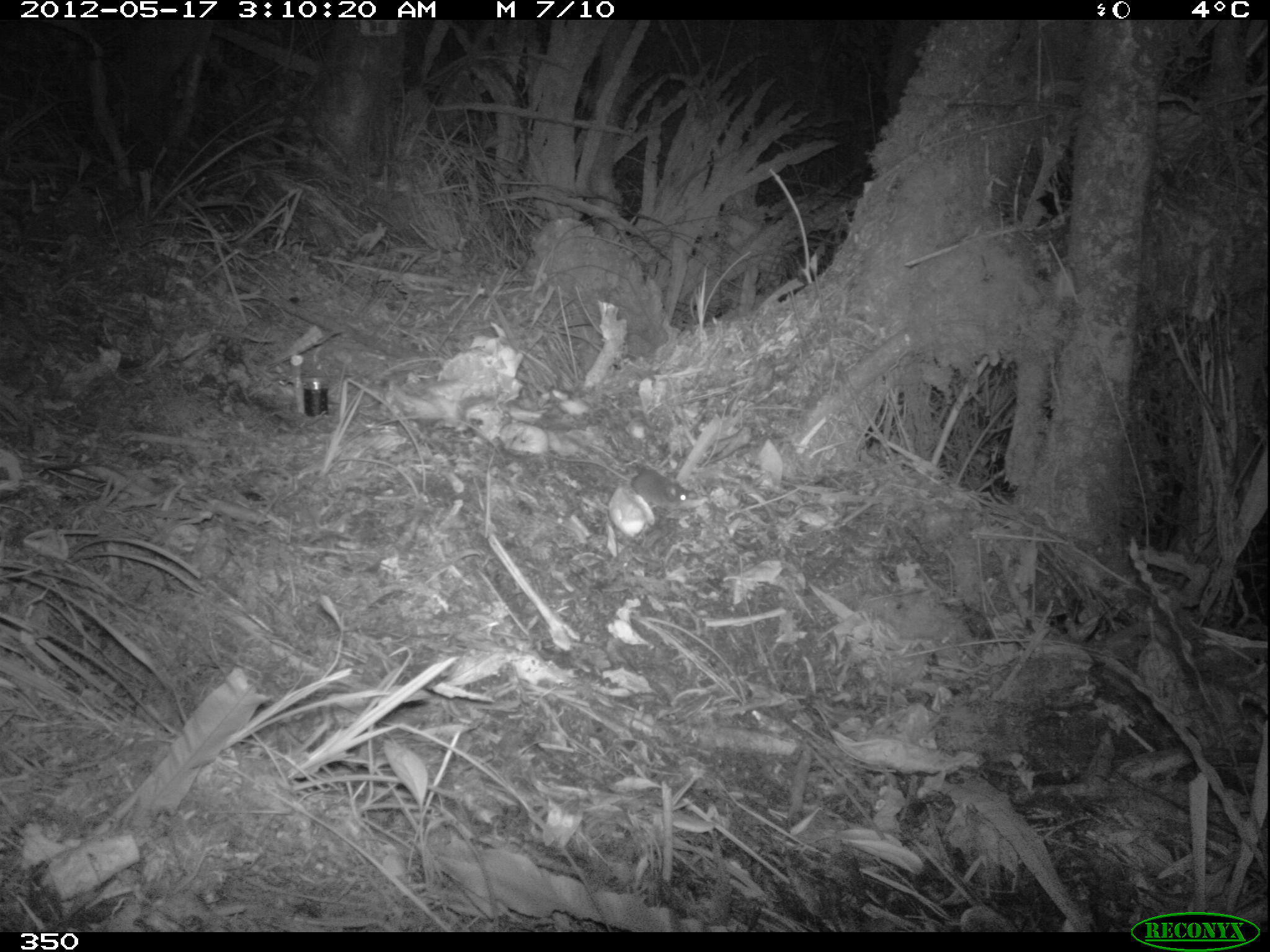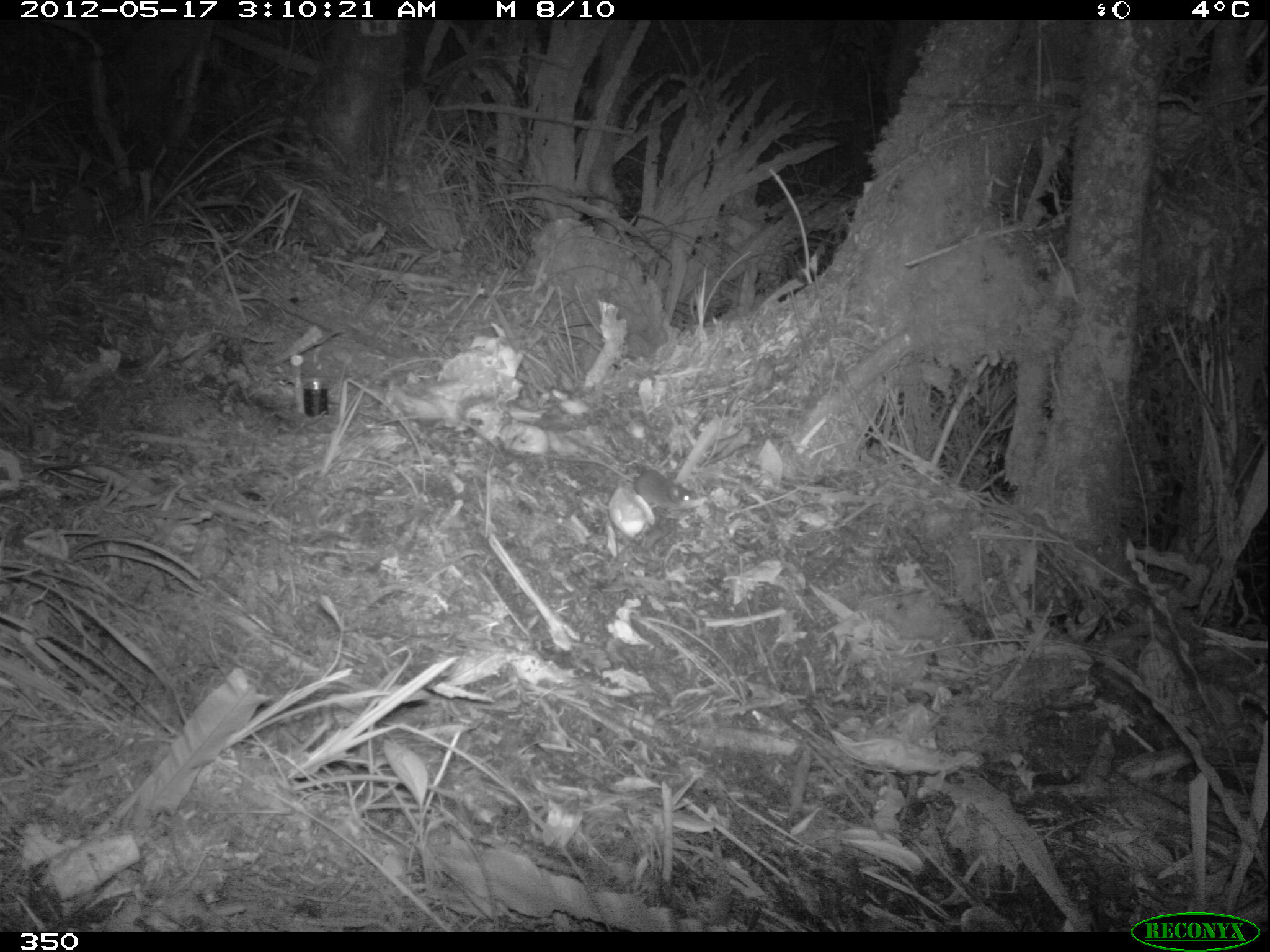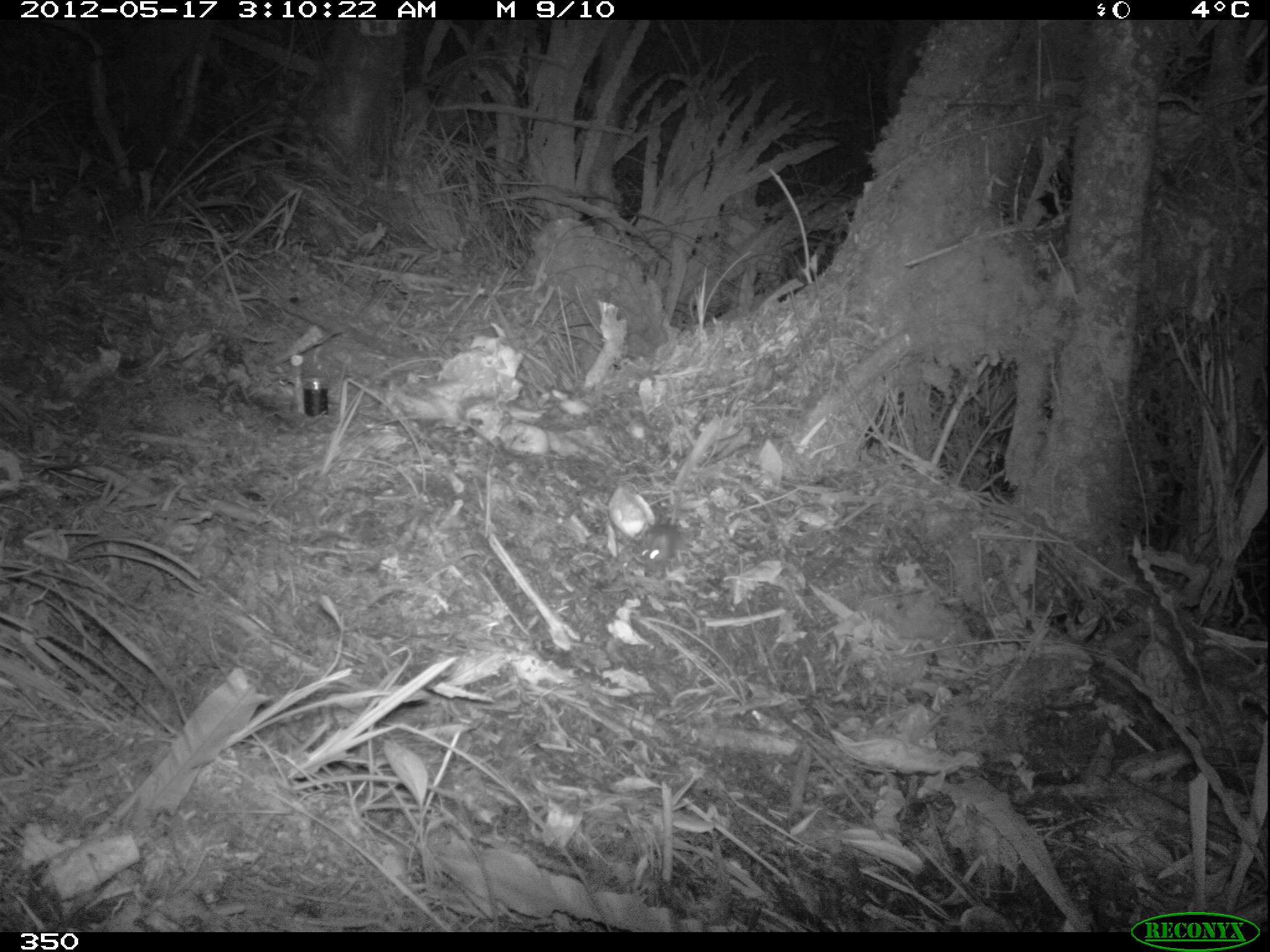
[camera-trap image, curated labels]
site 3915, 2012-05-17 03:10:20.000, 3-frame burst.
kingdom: Animalia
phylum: Chordata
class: Mammalia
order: Rodentia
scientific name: Rodentia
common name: rodents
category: unknown rodent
Unknown rodent (rodents) (Rodentia).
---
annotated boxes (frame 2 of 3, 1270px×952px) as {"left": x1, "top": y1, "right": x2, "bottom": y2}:
unknown rodent: {"left": 539, "top": 451, "right": 699, "bottom": 511}